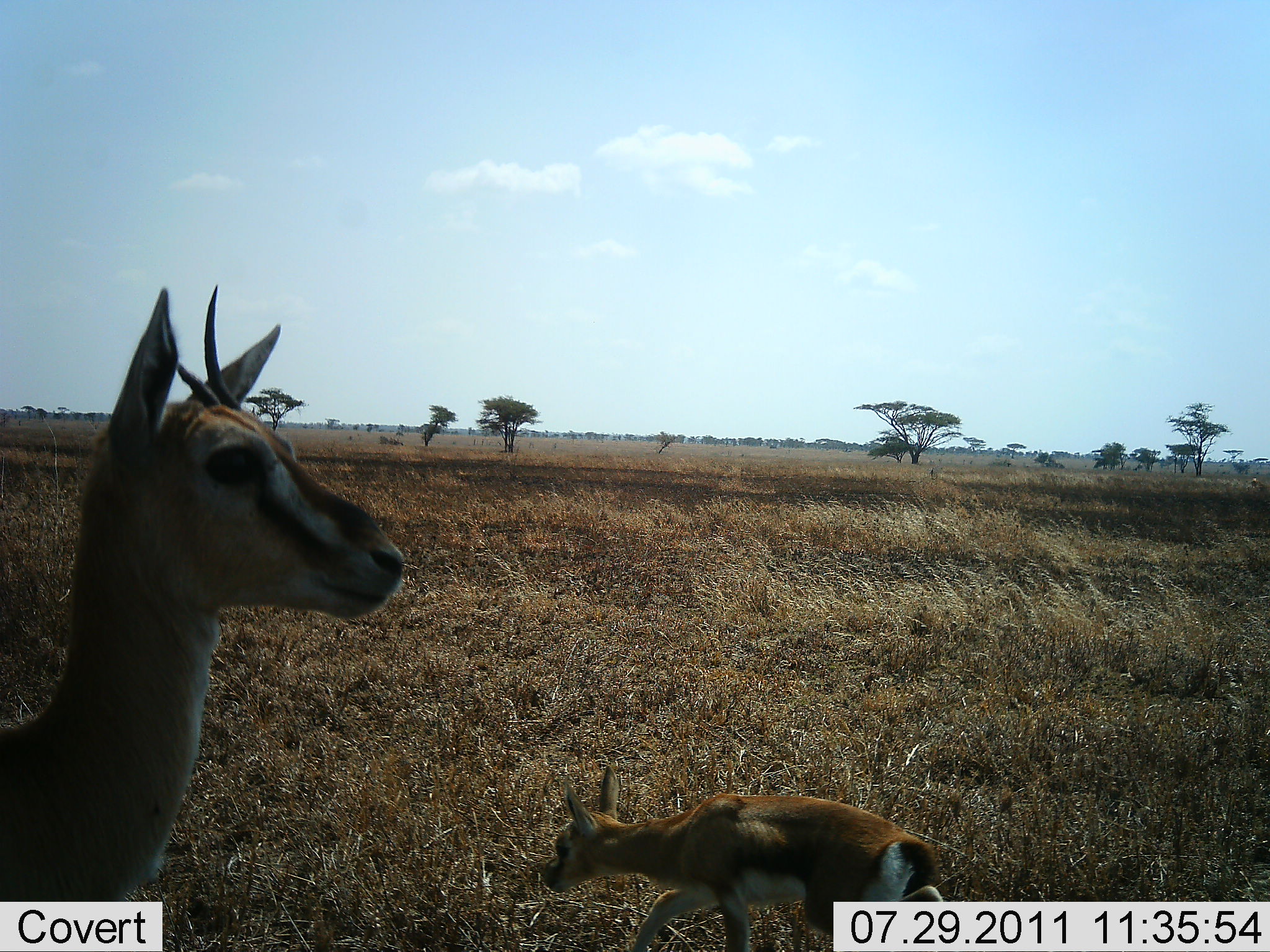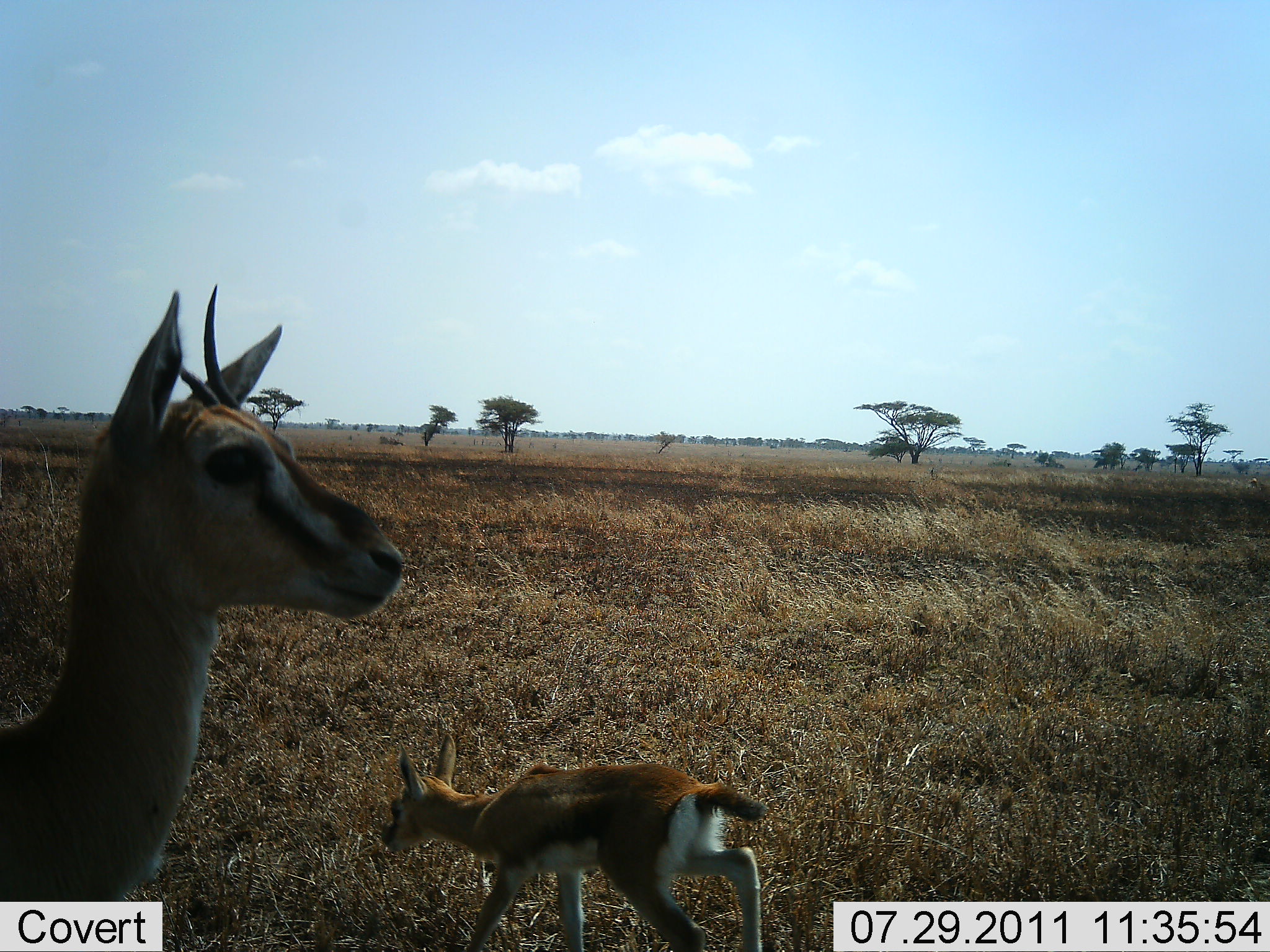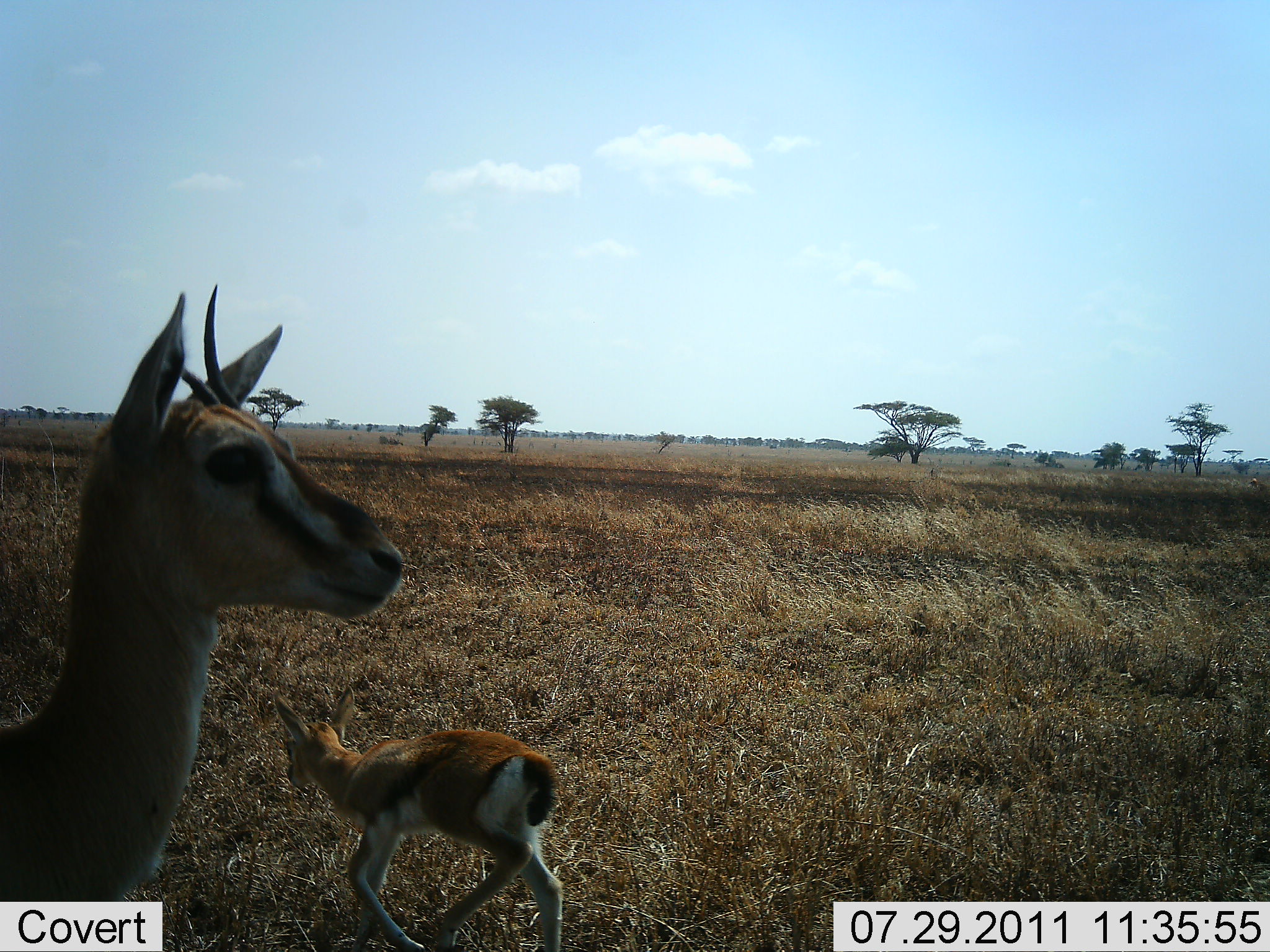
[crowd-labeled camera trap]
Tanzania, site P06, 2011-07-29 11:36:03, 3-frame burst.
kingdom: Animalia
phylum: Chordata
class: Mammalia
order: Artiodactyla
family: Bovidae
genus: Eudorcas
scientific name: Eudorcas thomsonii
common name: thomson's gazelle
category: gazellethomsons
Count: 2.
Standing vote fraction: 85%.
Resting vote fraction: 0%.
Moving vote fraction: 62%.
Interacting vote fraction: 0%.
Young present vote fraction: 77%.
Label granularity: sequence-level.